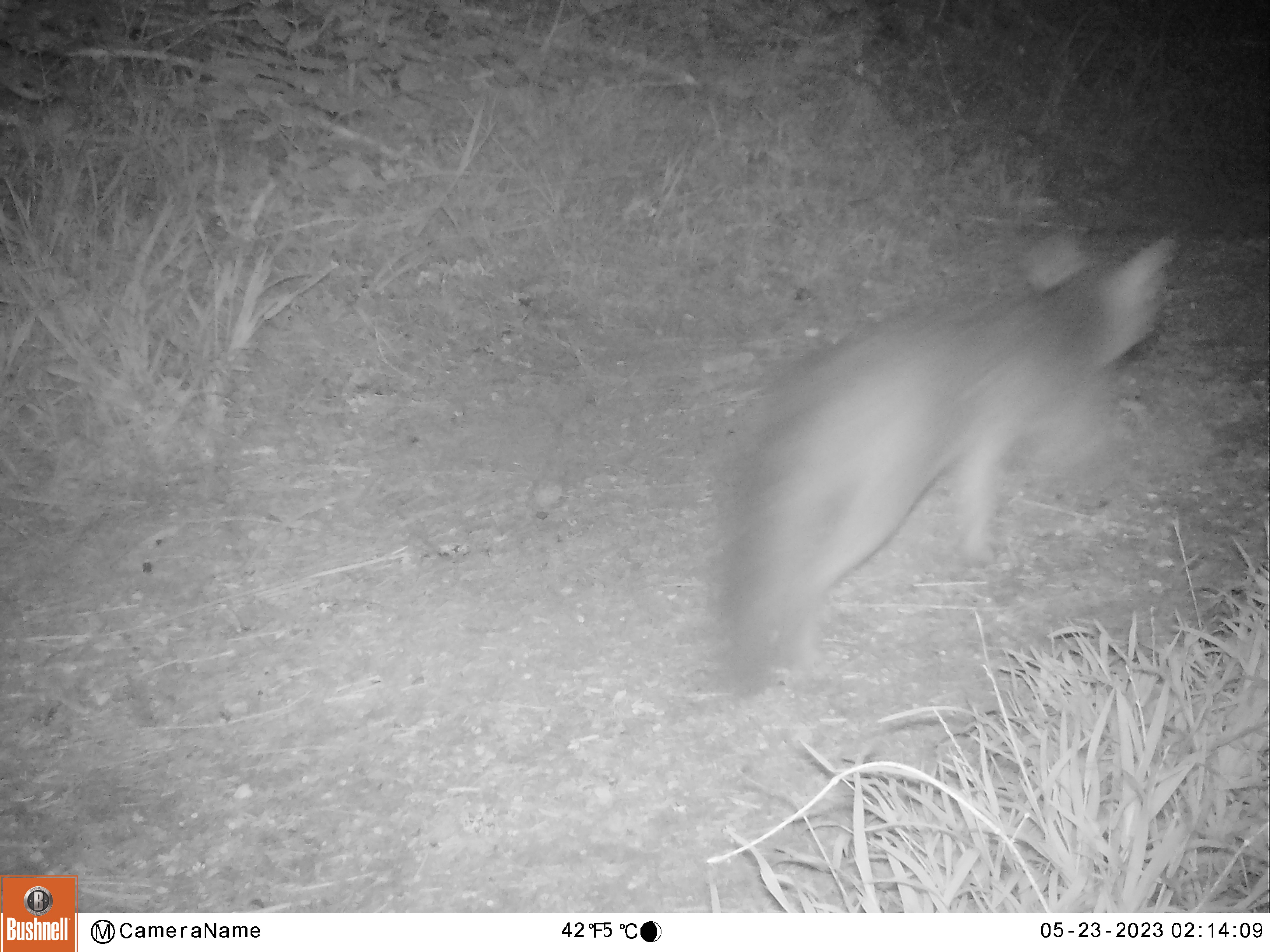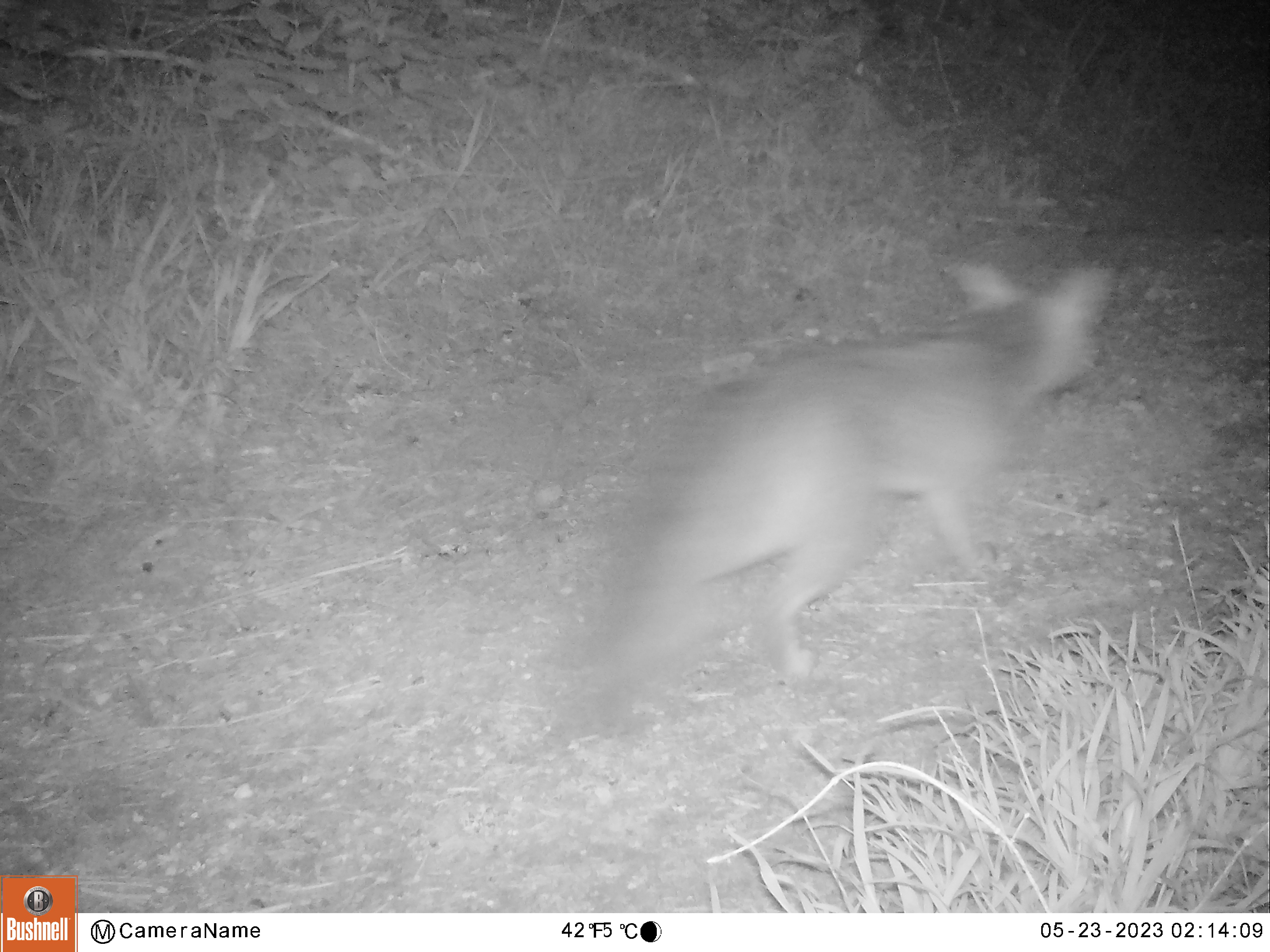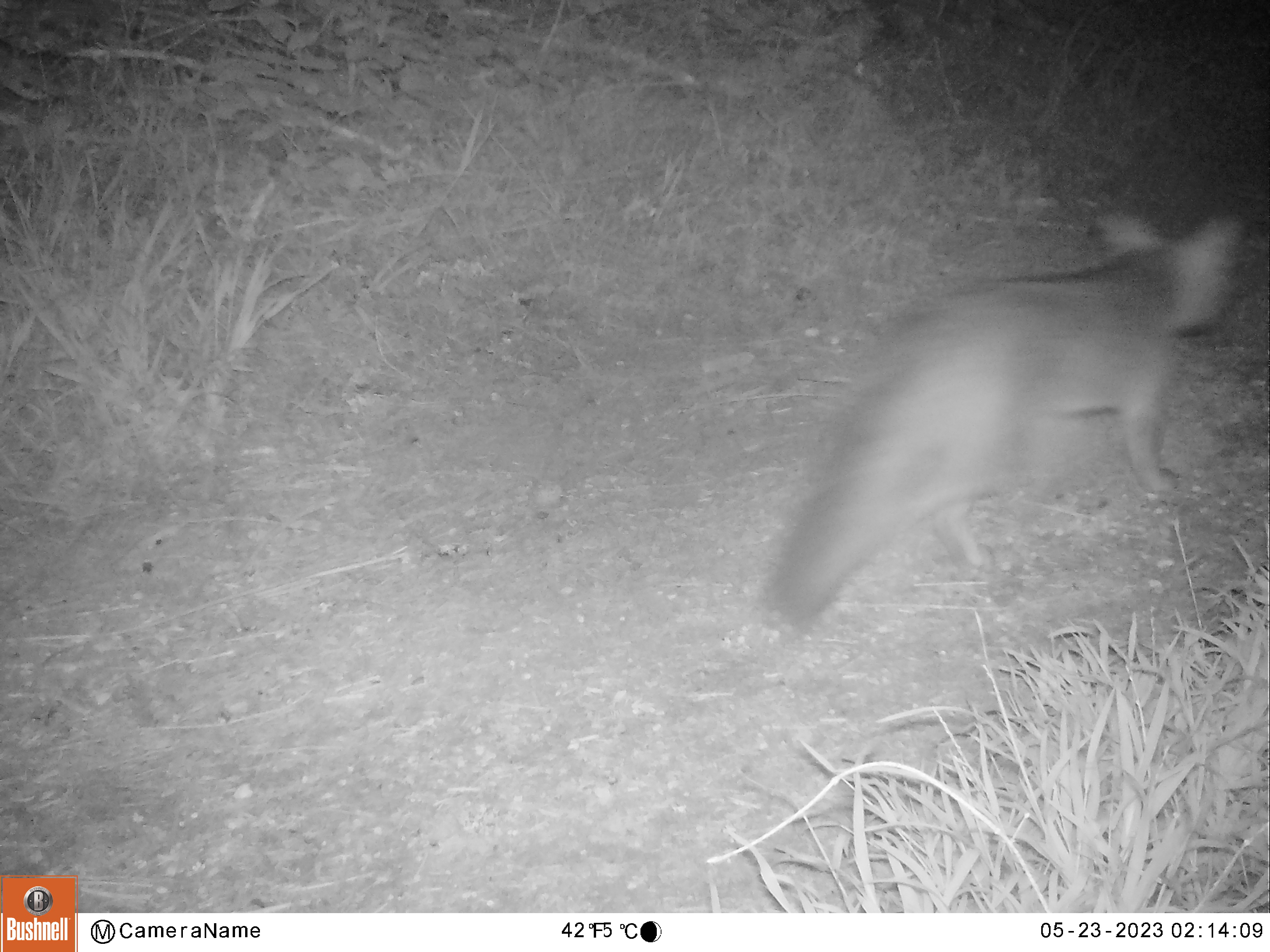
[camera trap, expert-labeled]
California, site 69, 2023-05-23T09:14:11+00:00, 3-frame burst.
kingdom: Animalia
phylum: Chordata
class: Mammalia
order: Carnivora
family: Canidae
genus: Urocyon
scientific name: Urocyon cinereoargenteus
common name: gray fox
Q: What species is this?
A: Gray fox (Urocyon cinereoargenteus).